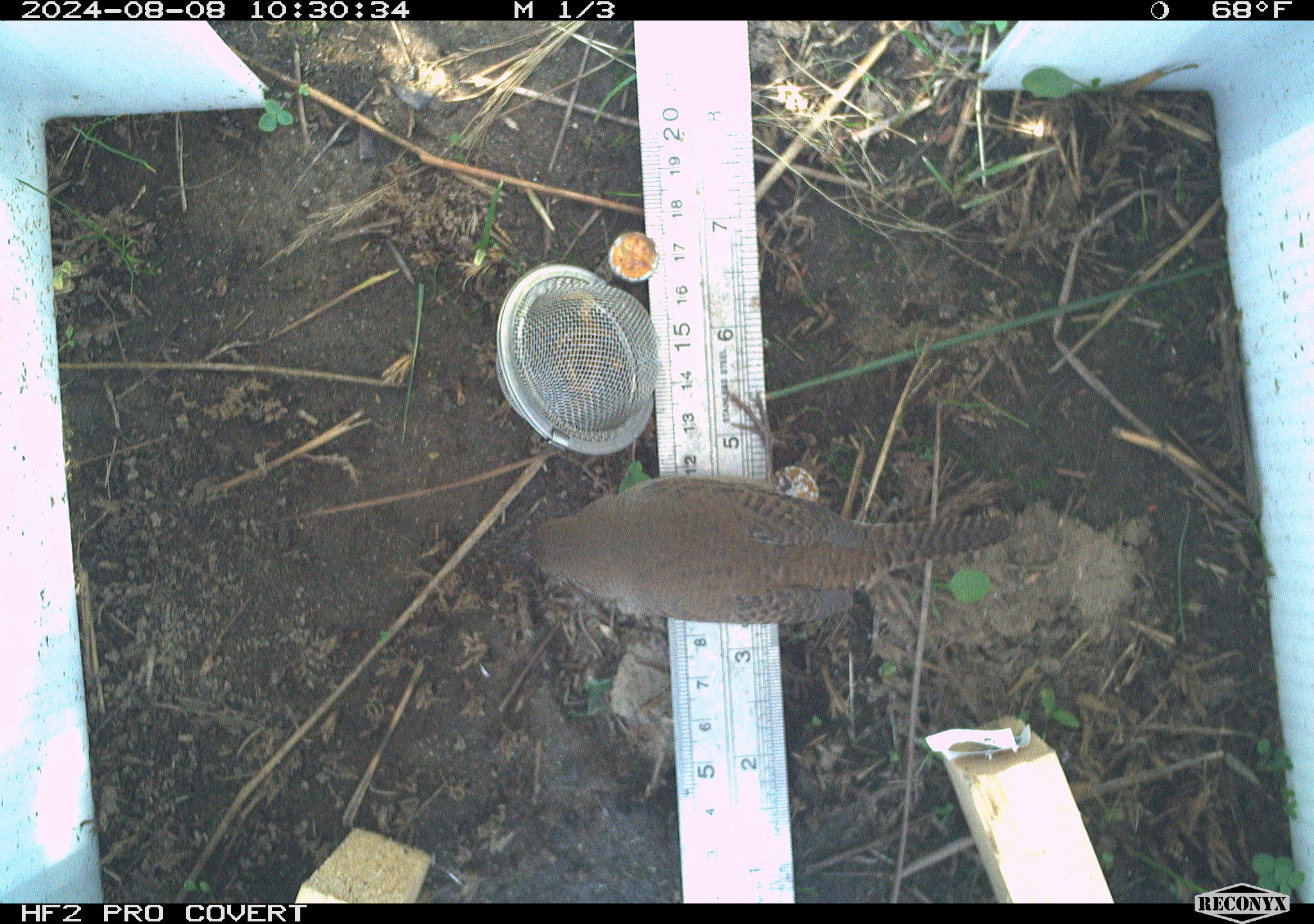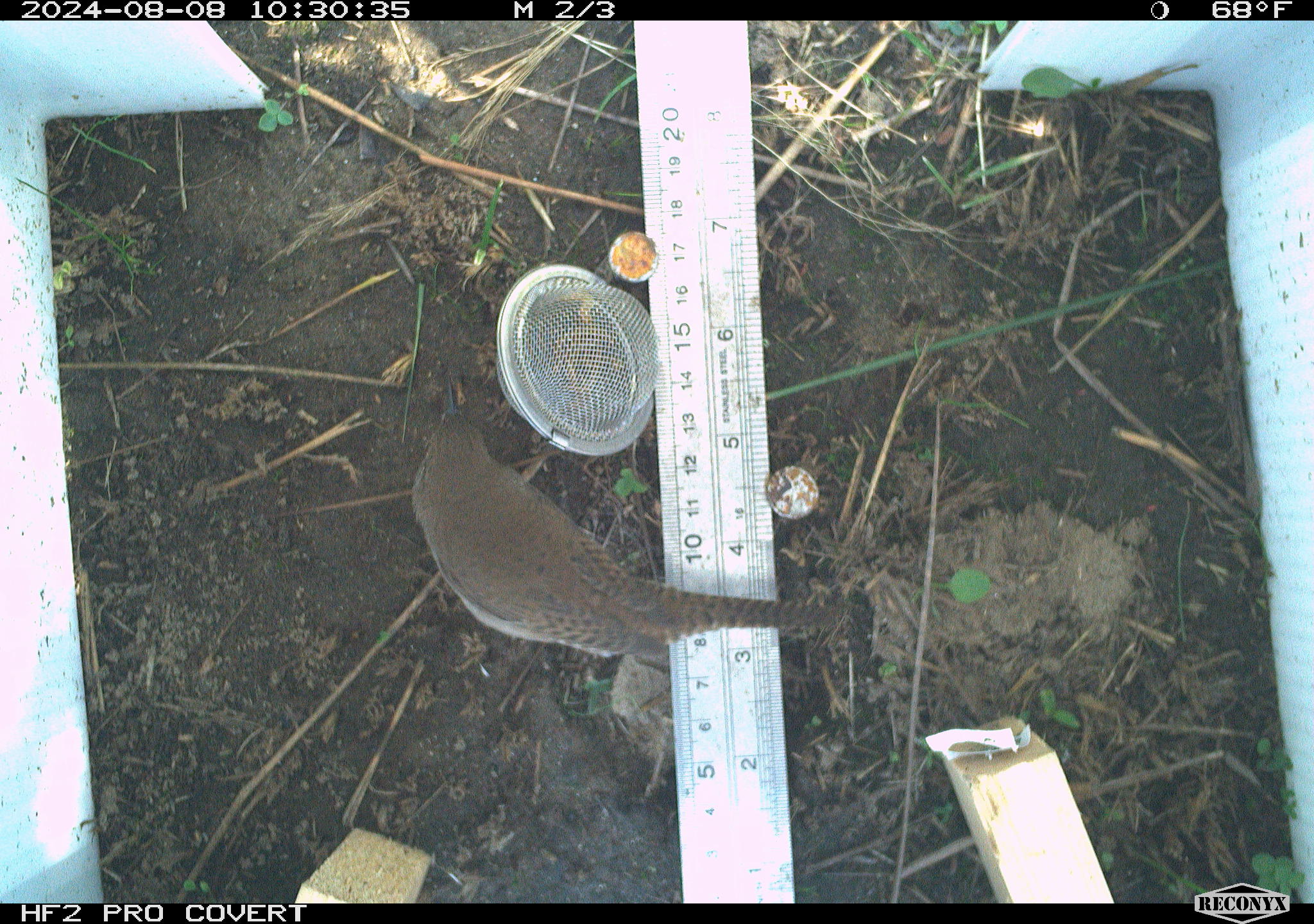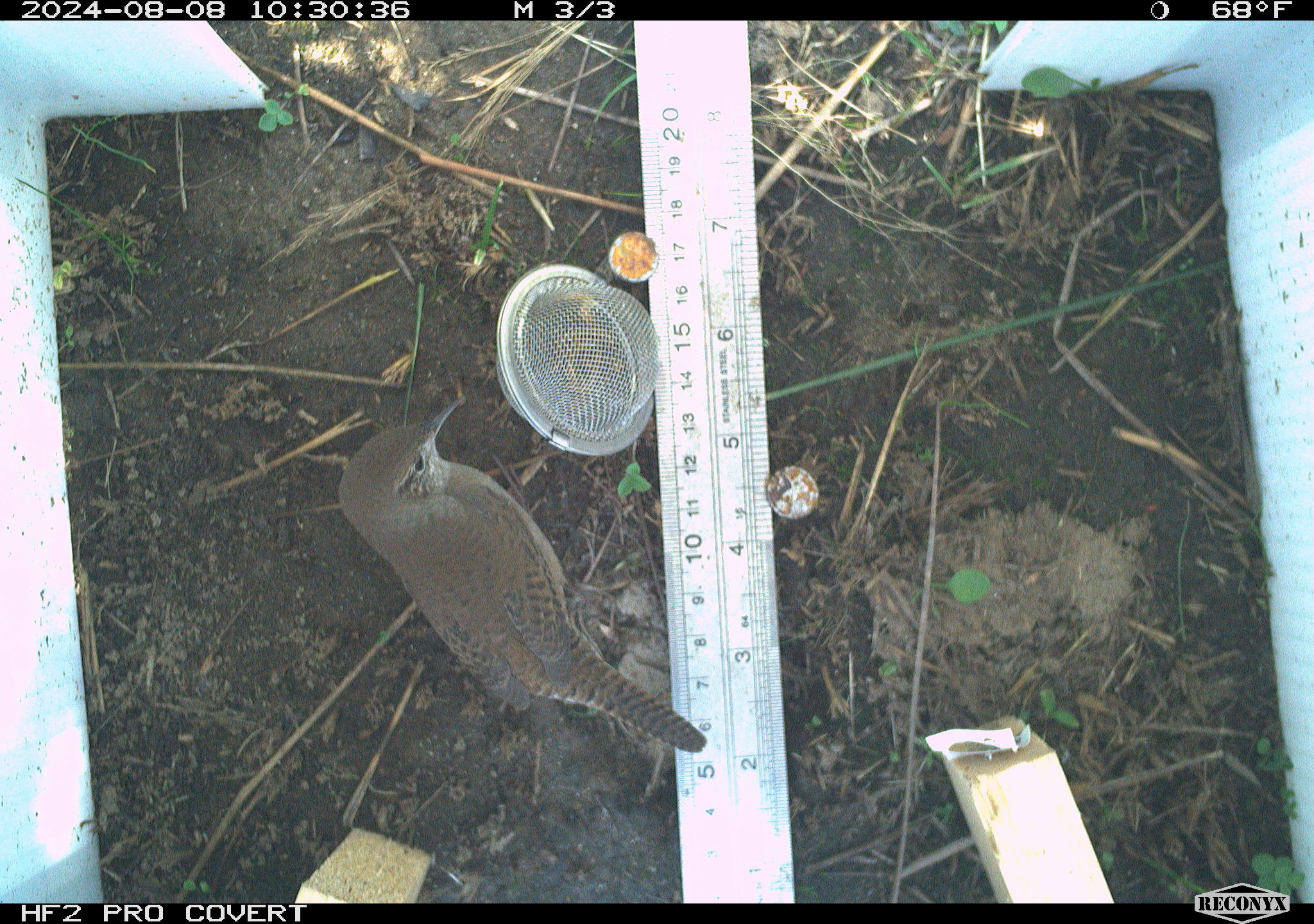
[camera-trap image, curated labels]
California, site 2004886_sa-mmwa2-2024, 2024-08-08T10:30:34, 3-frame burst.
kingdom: Animalia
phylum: Chordata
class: Aves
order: Passeriformes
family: Troglodytidae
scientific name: Troglodytidae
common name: wren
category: troglodytidae family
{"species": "troglodytidae family (wren) (Troglodytidae)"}